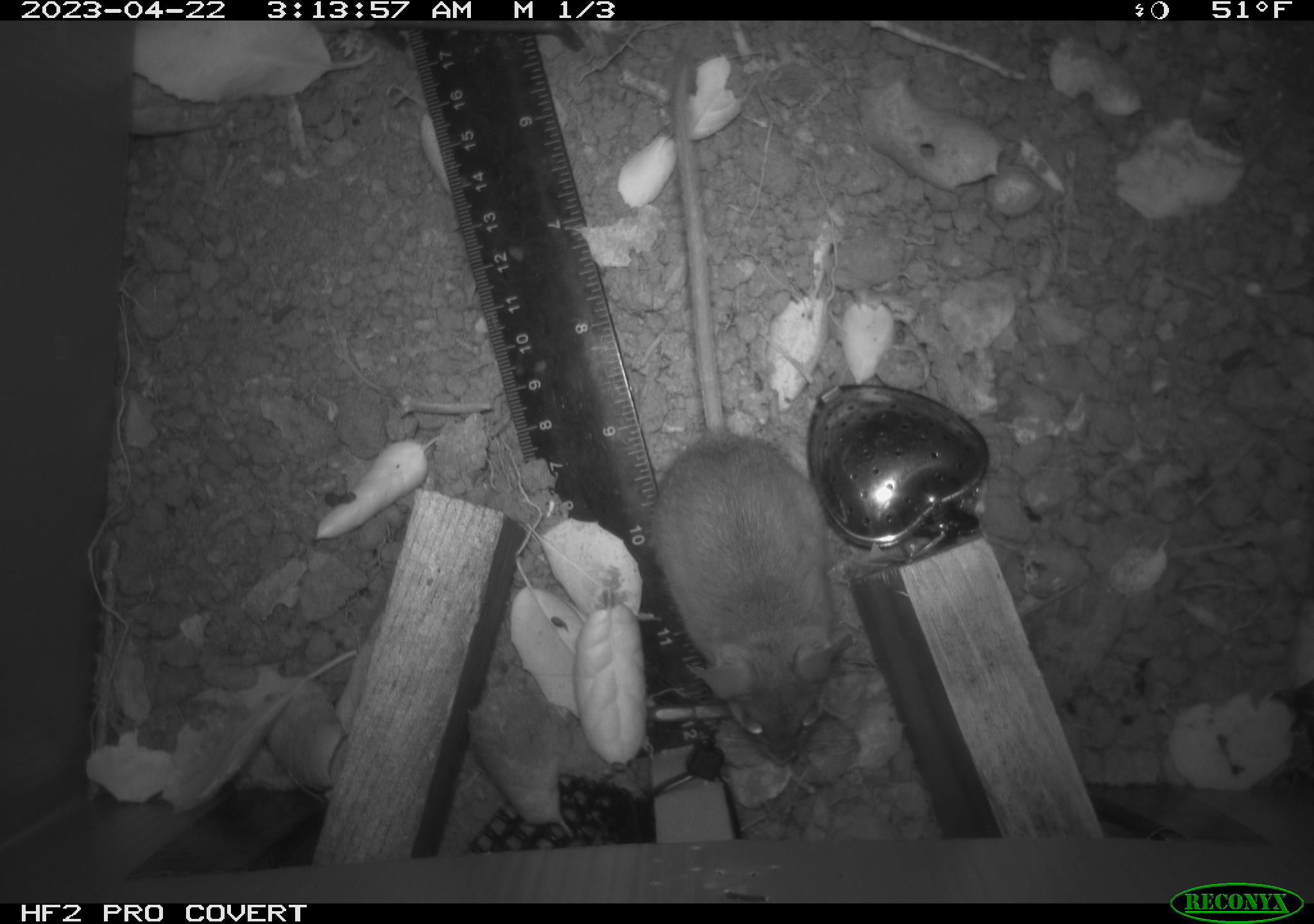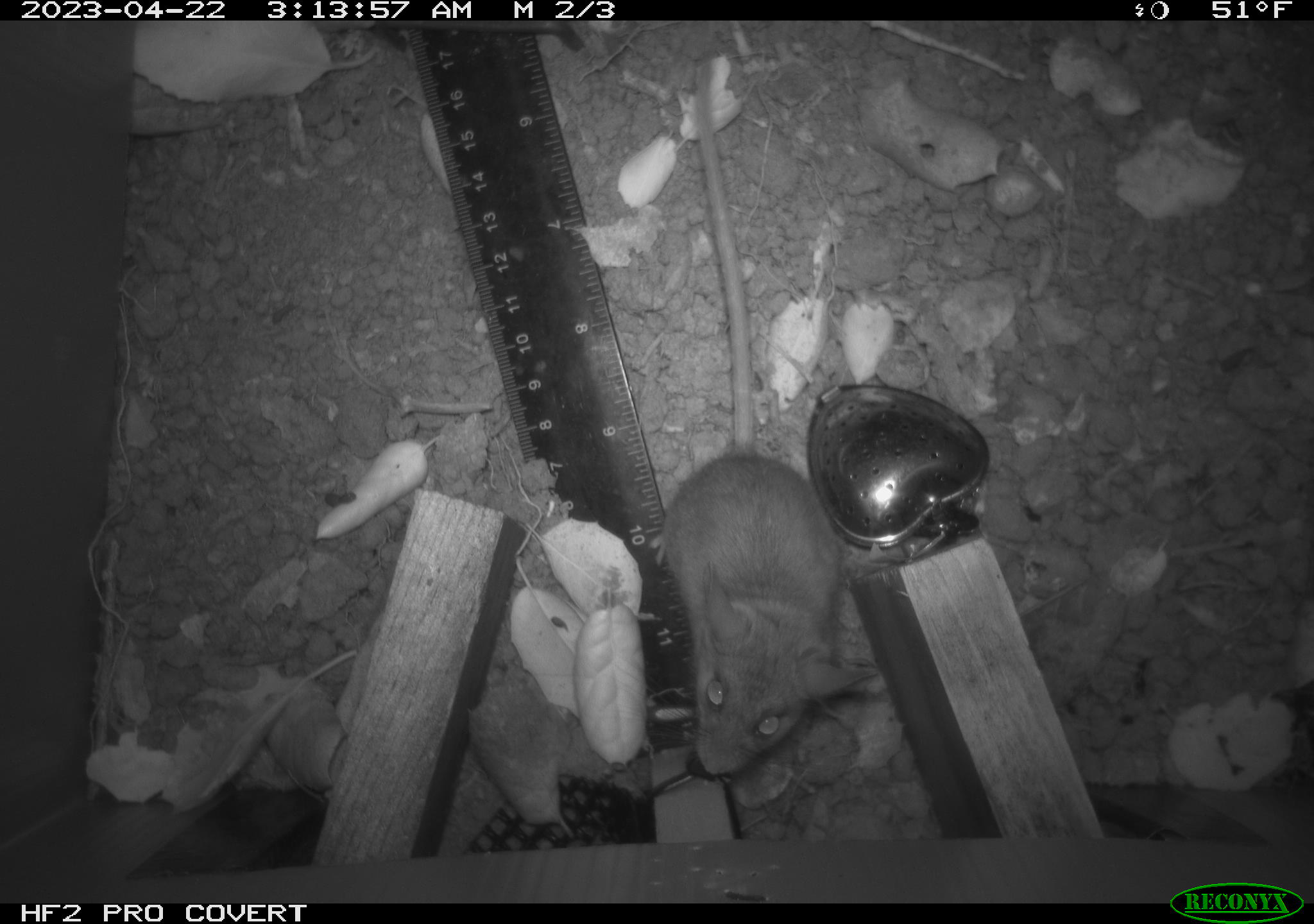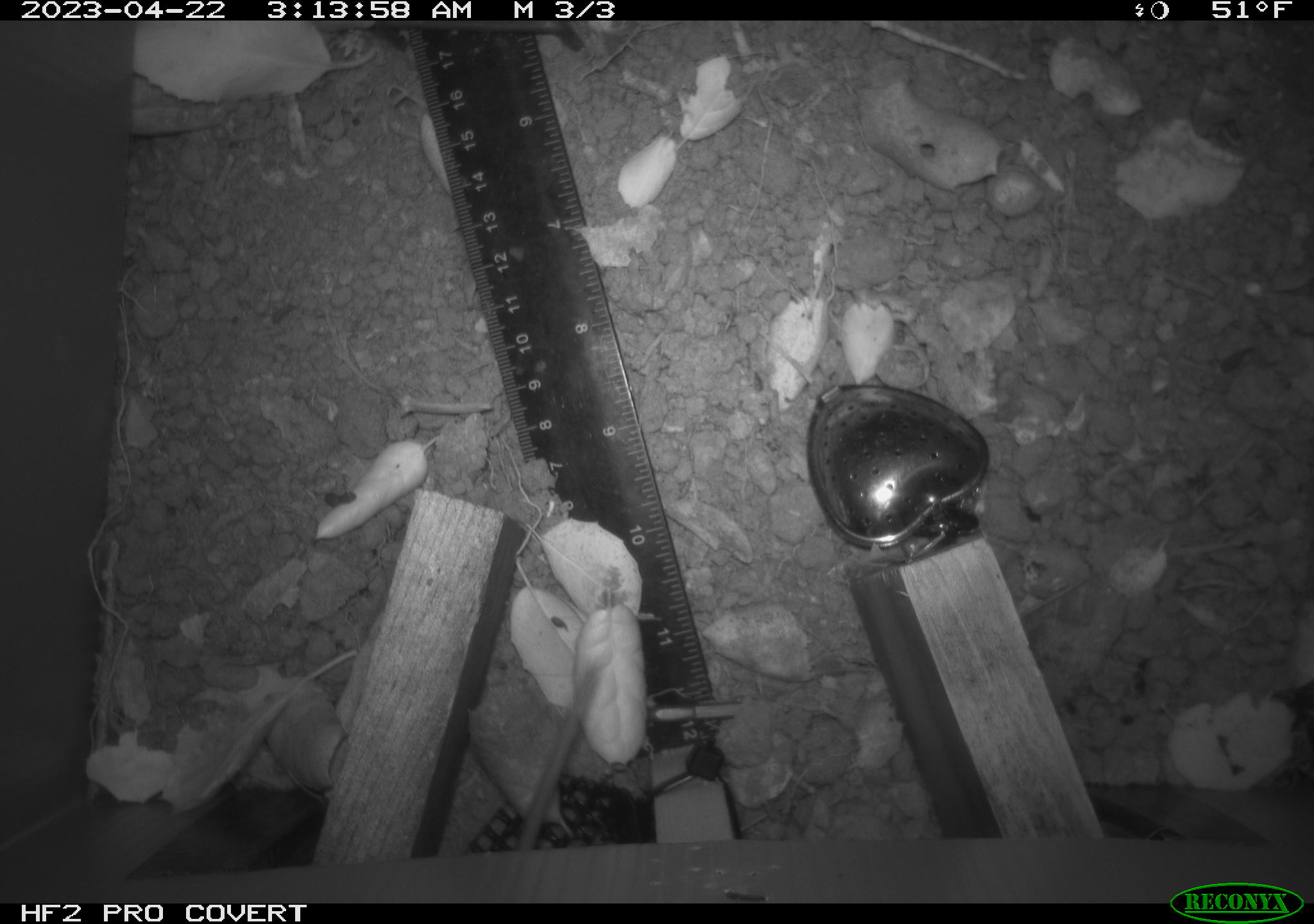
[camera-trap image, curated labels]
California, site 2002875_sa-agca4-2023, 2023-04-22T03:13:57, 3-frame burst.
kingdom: Animalia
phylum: Chordata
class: Mammalia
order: Rodentia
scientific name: Rodentia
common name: mouse species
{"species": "mouse species (Rodentia)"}